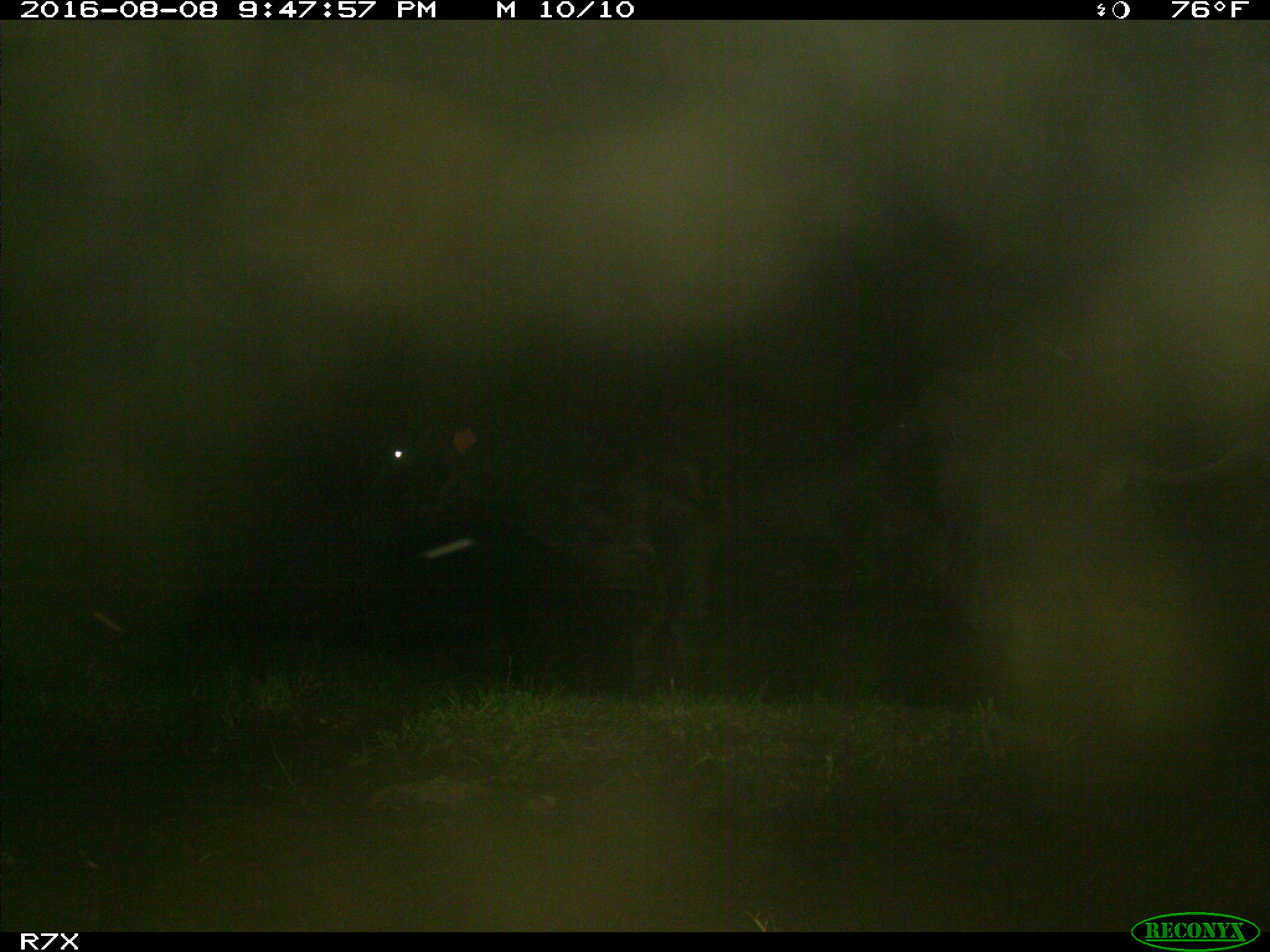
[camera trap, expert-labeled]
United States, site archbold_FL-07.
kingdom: Animalia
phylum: Chordata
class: Mammalia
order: Artiodactyla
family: Bovidae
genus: Bos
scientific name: Bos taurus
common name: domestic cow